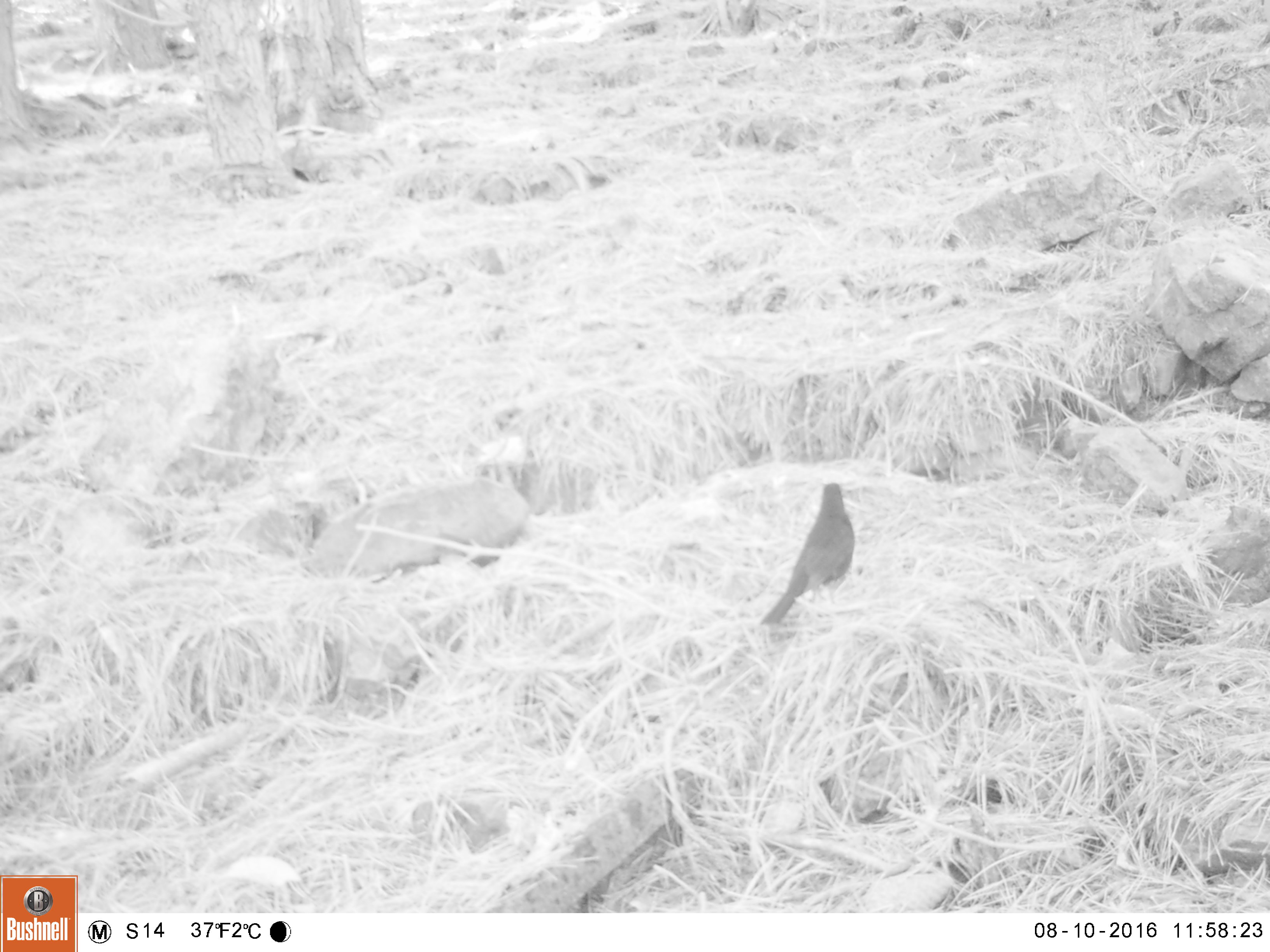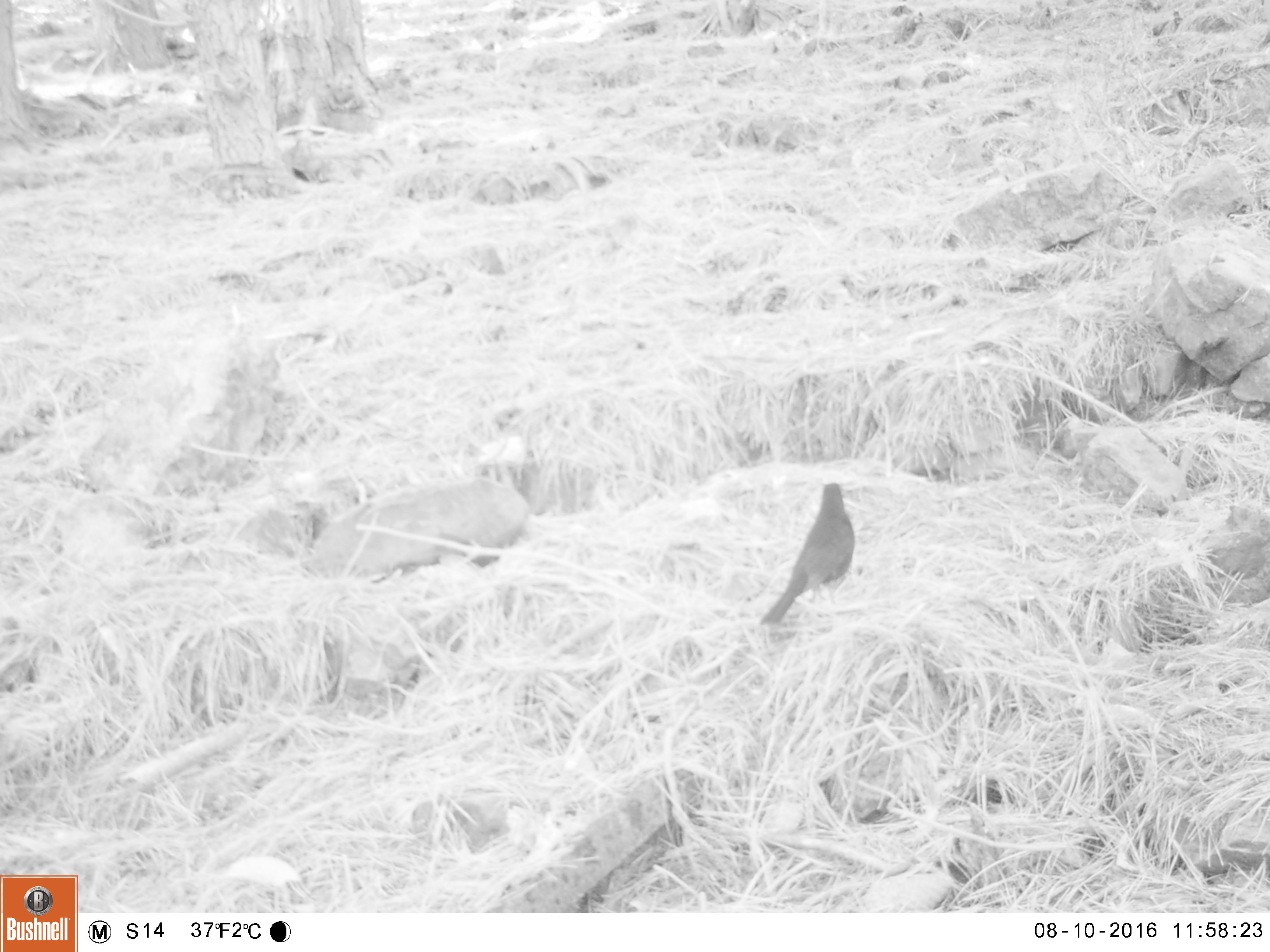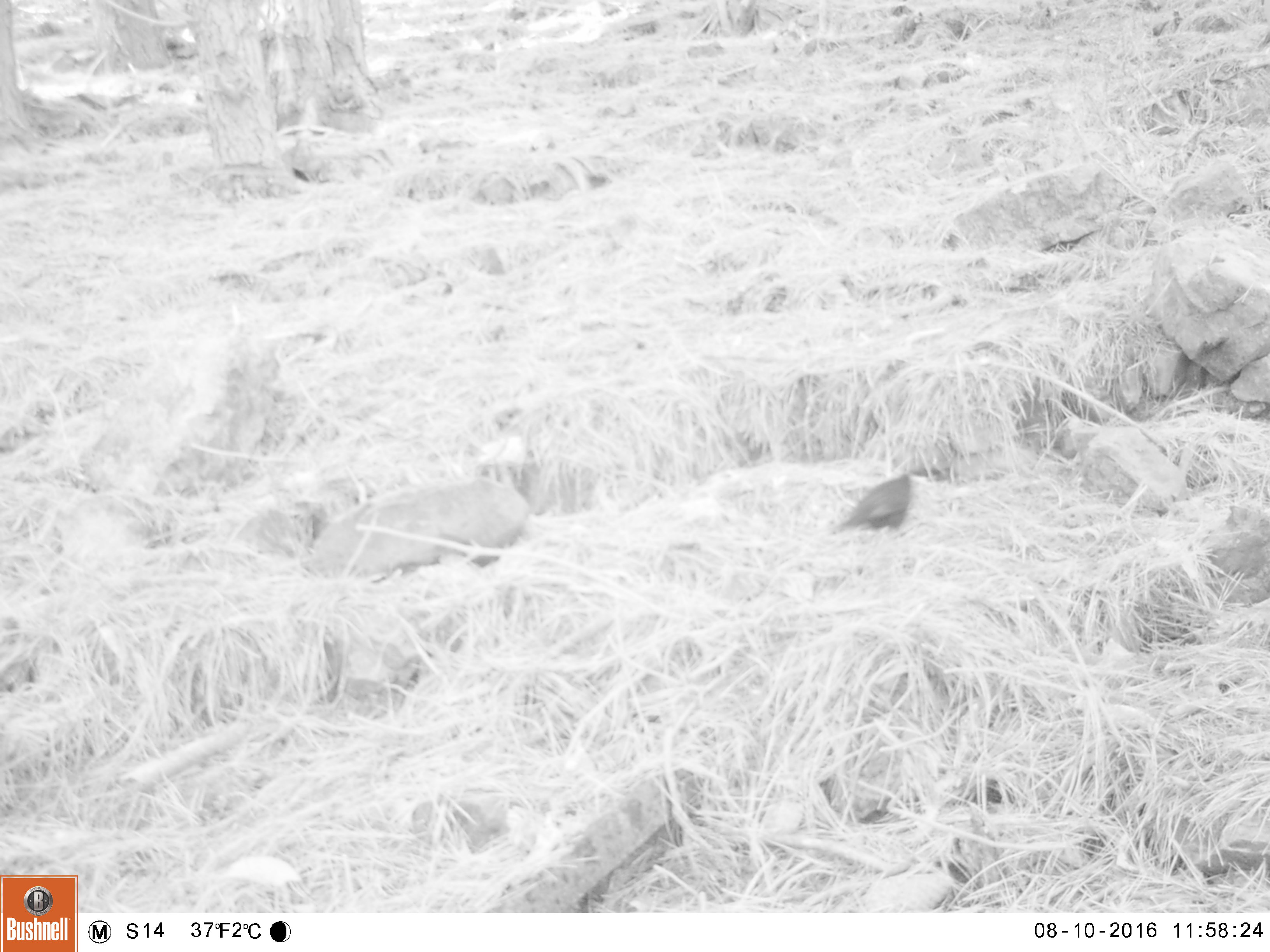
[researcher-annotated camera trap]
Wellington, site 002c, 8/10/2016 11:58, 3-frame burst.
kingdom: Animalia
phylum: Chordata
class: Aves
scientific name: Aves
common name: bird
Bird (Aves).